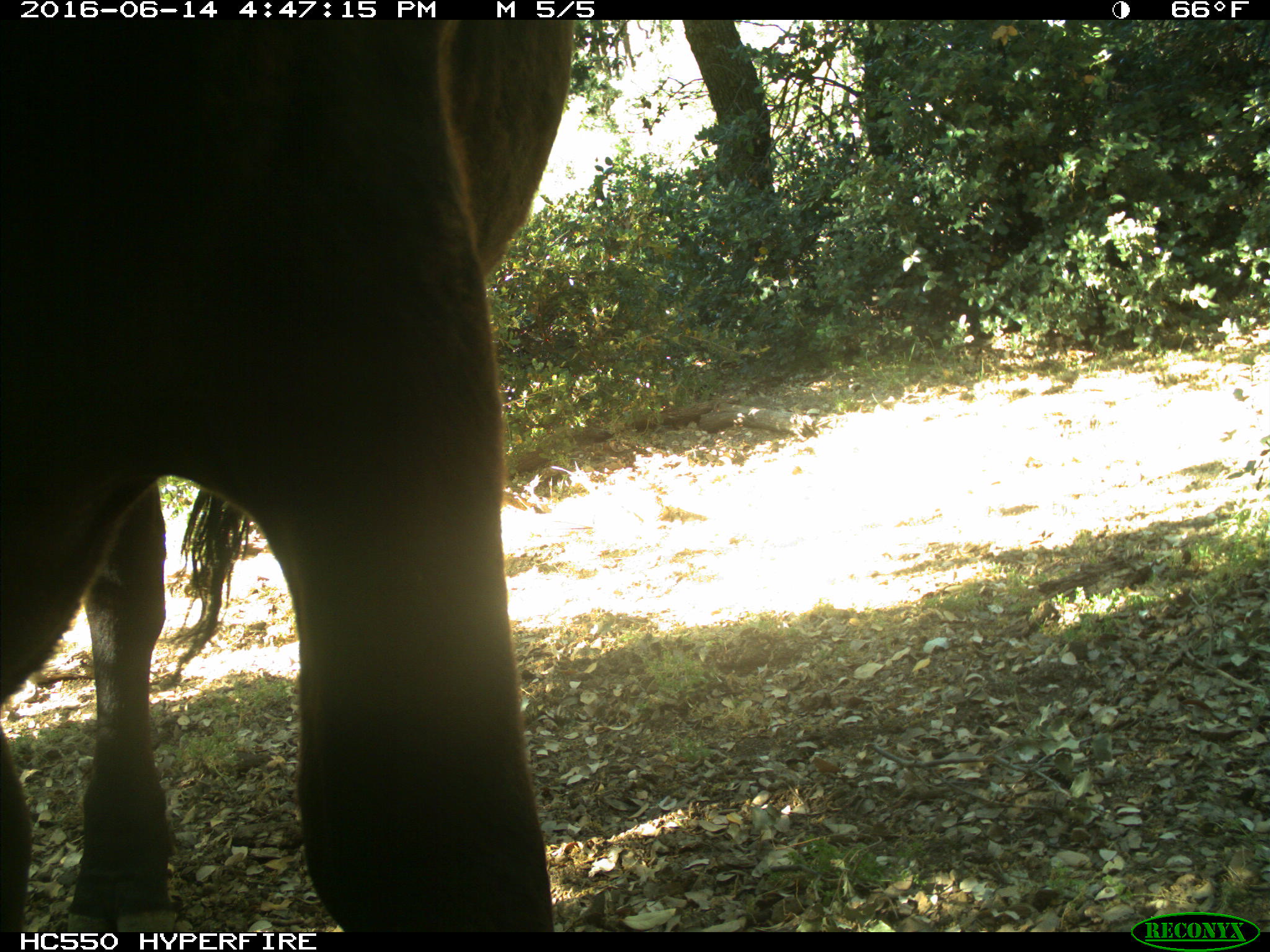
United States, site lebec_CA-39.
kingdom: Animalia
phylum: Chordata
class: Mammalia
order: Artiodactyla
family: Bovidae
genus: Bos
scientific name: Bos taurus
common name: domestic cow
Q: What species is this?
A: Bos taurus (domestic cow).